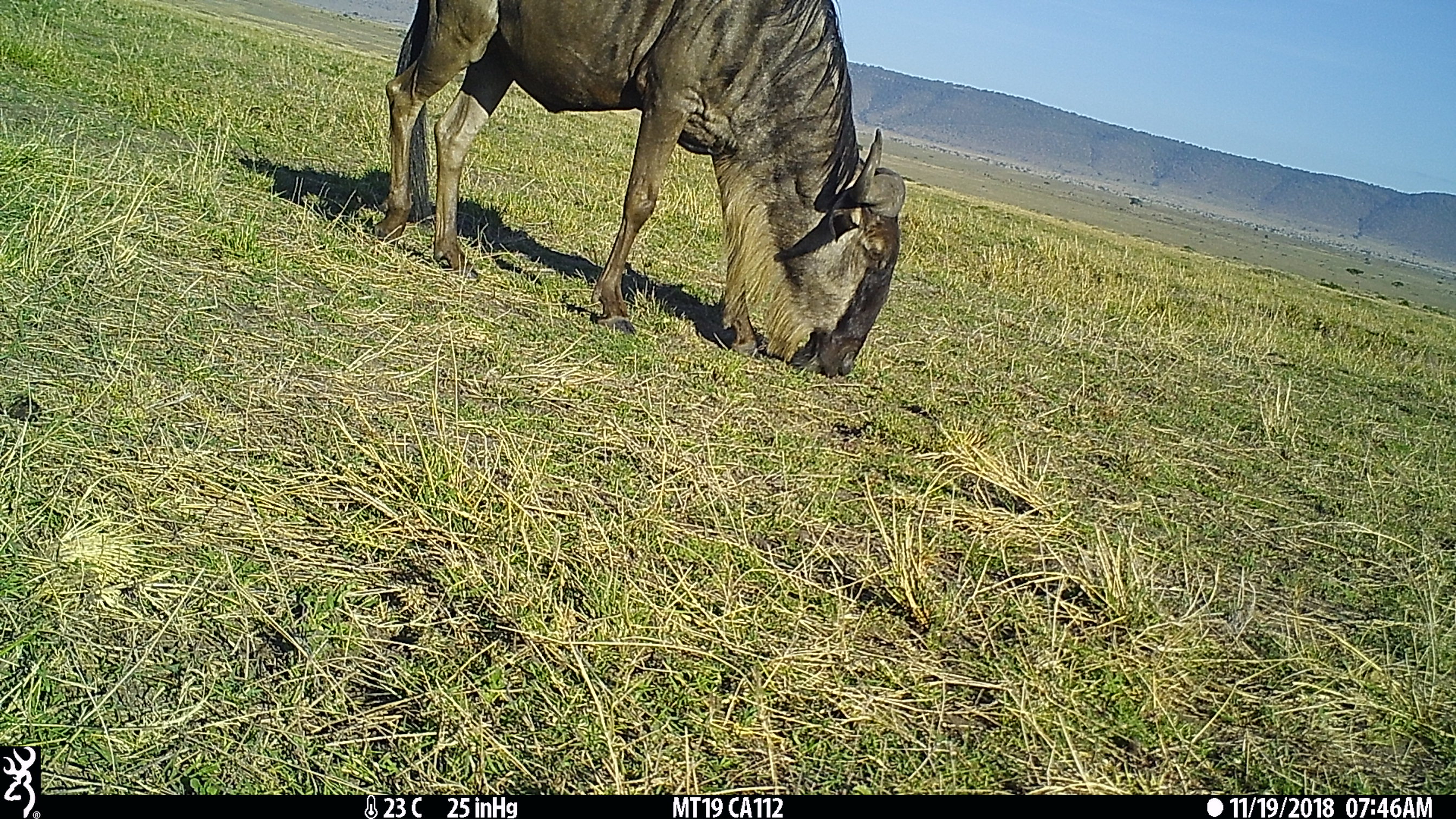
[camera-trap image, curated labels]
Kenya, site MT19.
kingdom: Animalia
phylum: Chordata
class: Mammalia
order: Artiodactyla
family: Bovidae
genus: Connochaetes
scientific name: Connochaetes taurinus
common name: blue wildebeest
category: wildebeest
Wildebeest (blue wildebeest) (Connochaetes taurinus).